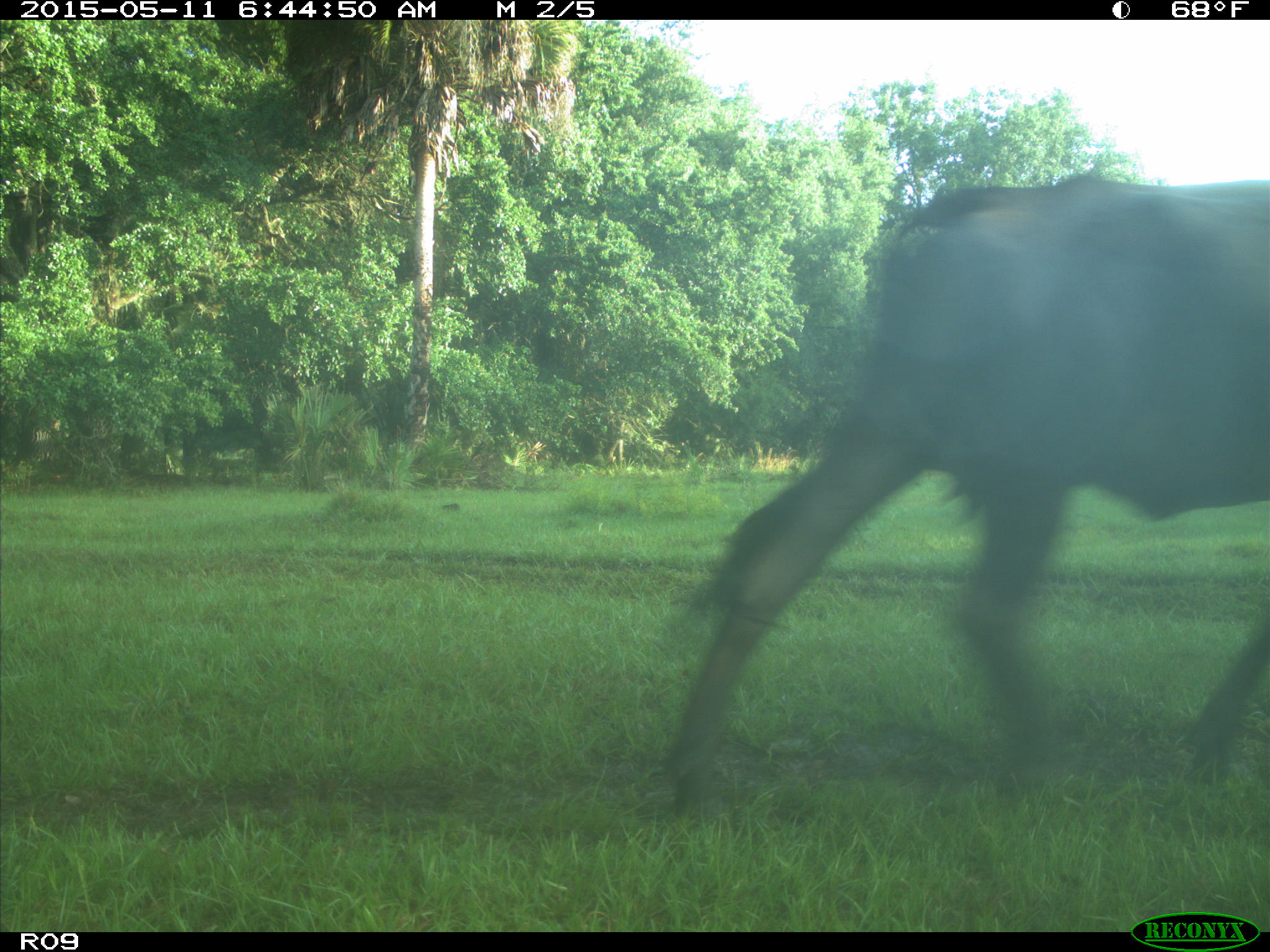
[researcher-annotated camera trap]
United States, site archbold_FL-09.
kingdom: Animalia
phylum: Chordata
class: Mammalia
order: Artiodactyla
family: Bovidae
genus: Bos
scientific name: Bos taurus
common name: domestic cow